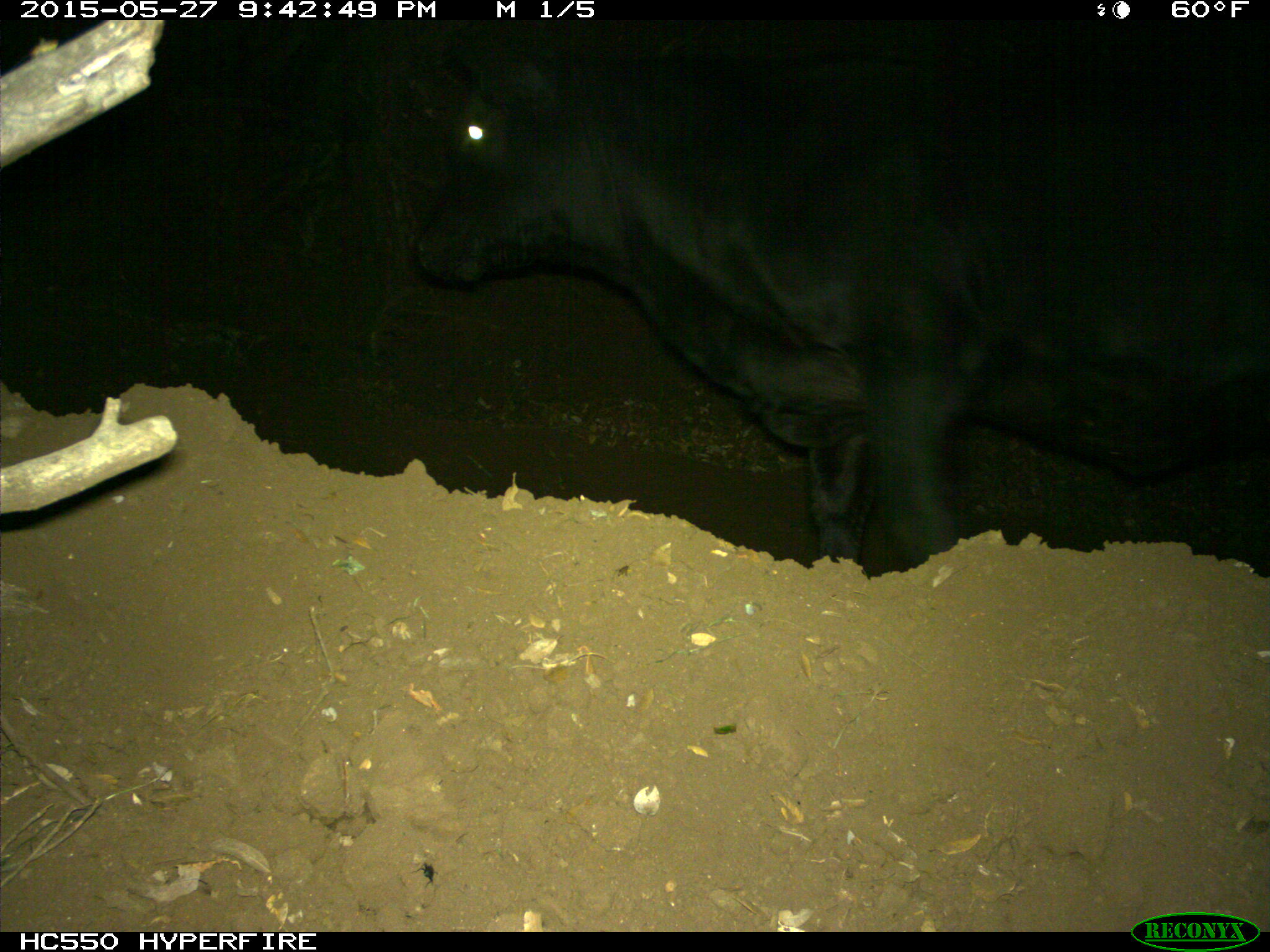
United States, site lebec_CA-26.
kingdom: Animalia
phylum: Chordata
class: Mammalia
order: Artiodactyla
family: Bovidae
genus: Bos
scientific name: Bos taurus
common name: domestic cow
Bos taurus (domestic cow).